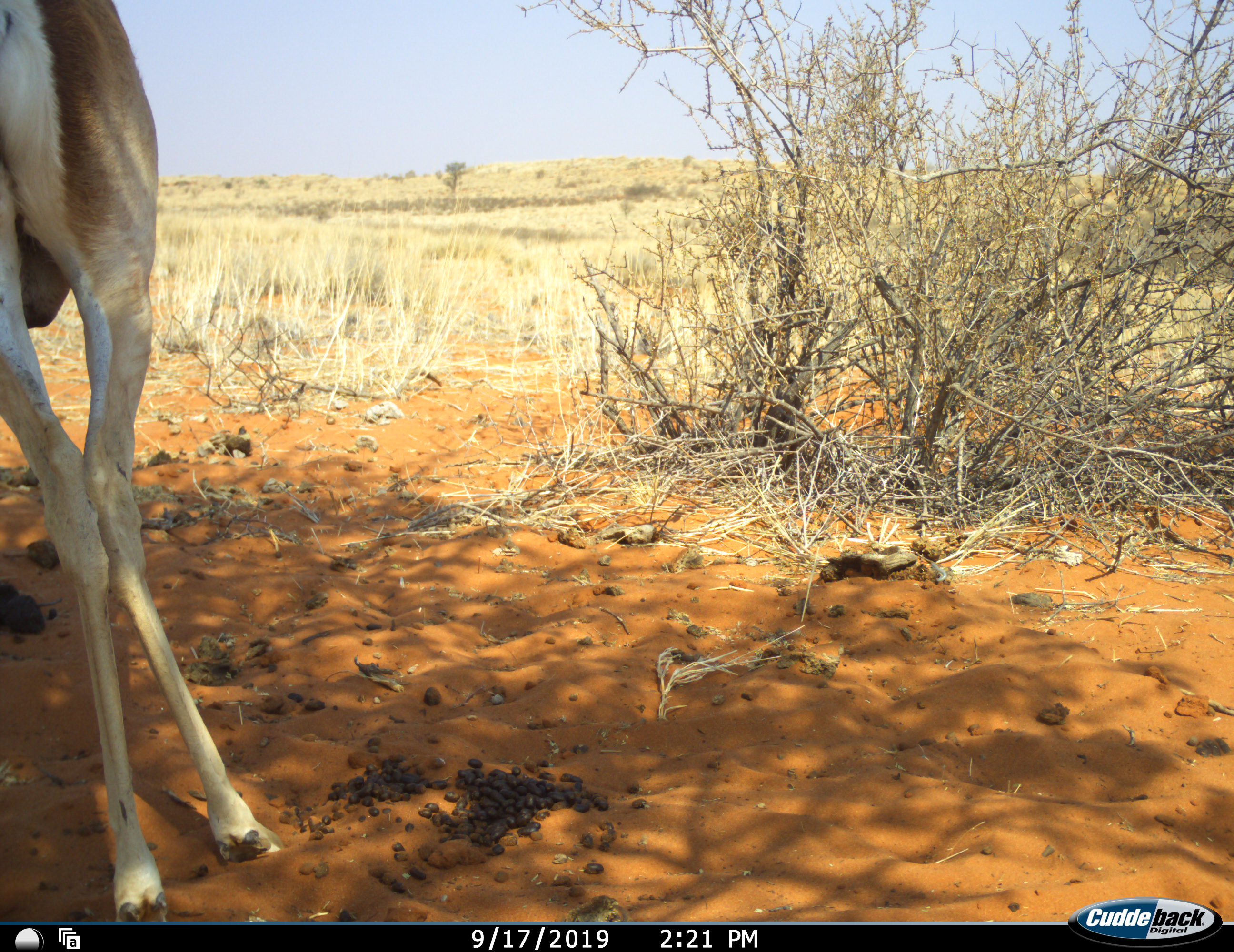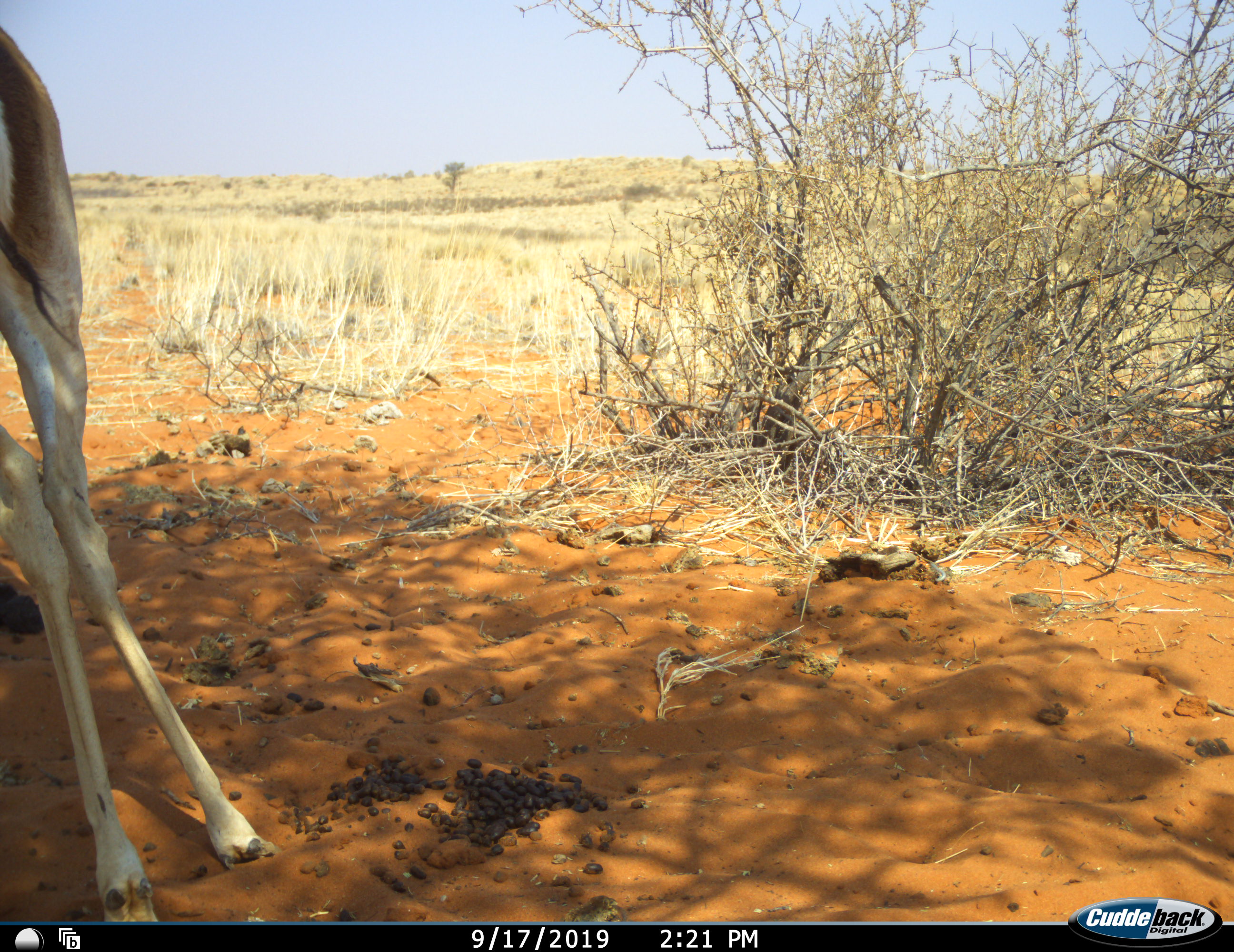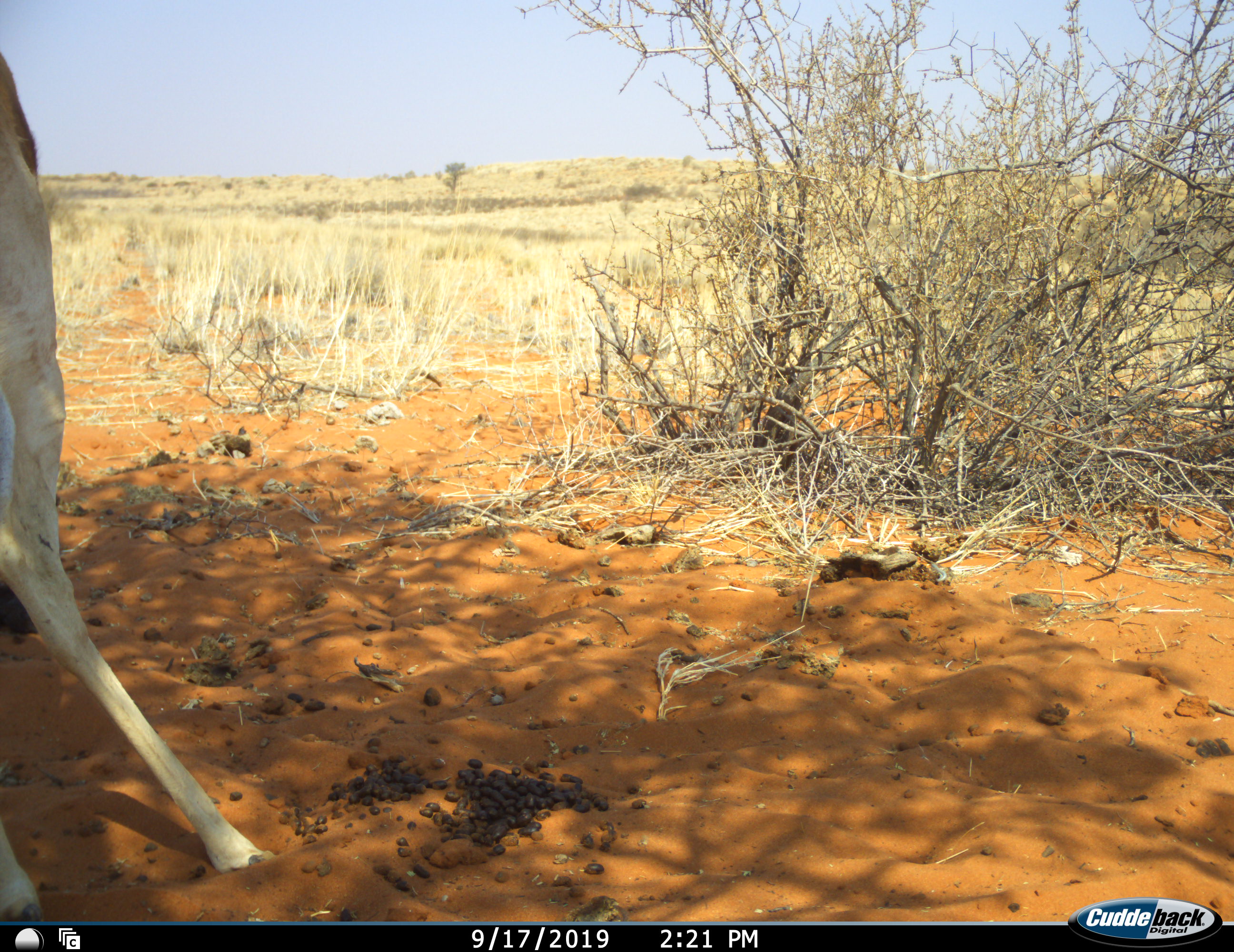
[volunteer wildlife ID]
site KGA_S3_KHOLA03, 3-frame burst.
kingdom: Animalia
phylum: Chordata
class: Mammalia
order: Artiodactyla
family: Bovidae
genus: Antidorcas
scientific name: Antidorcas marsupialis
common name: springbok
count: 1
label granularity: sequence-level